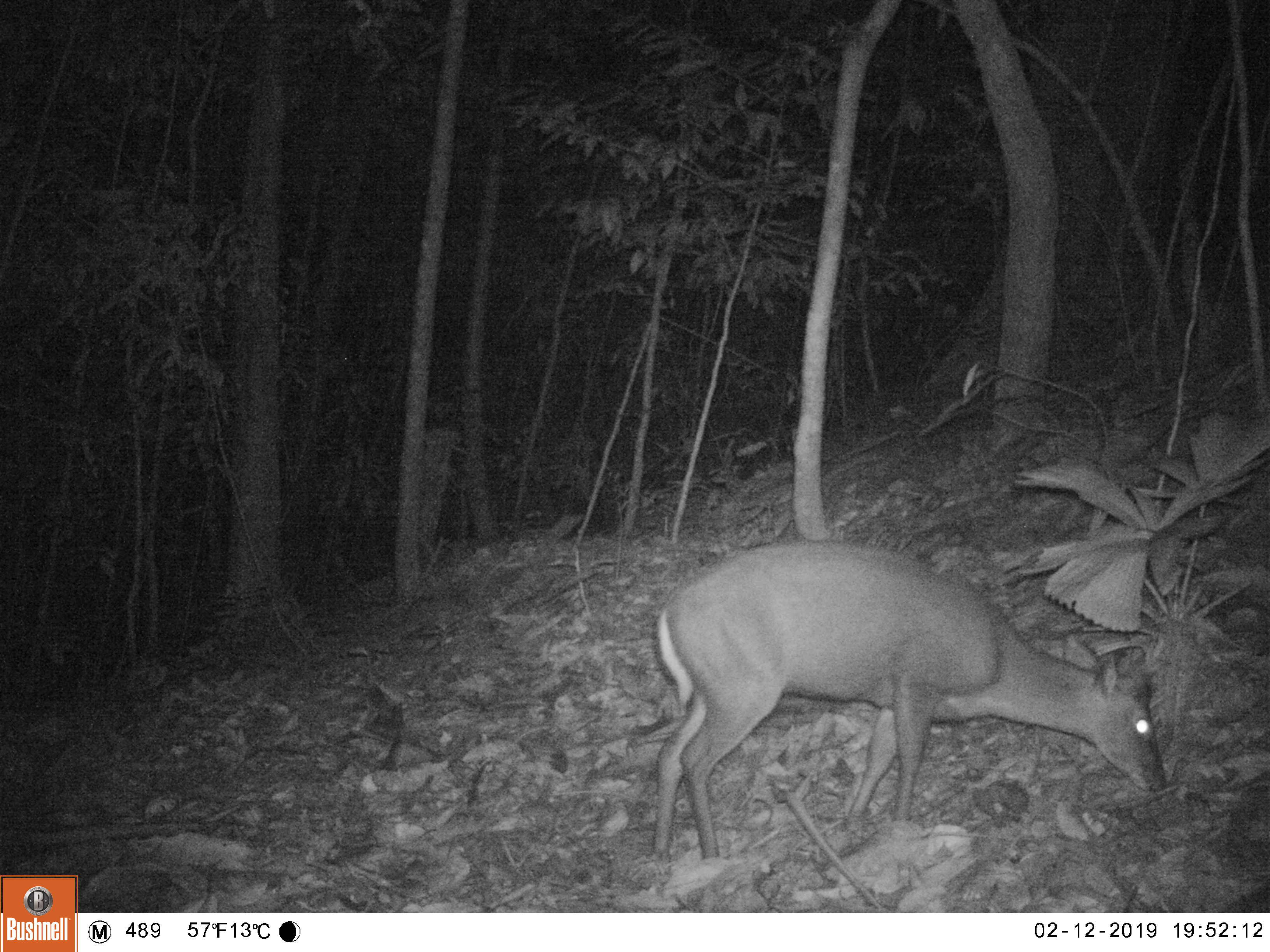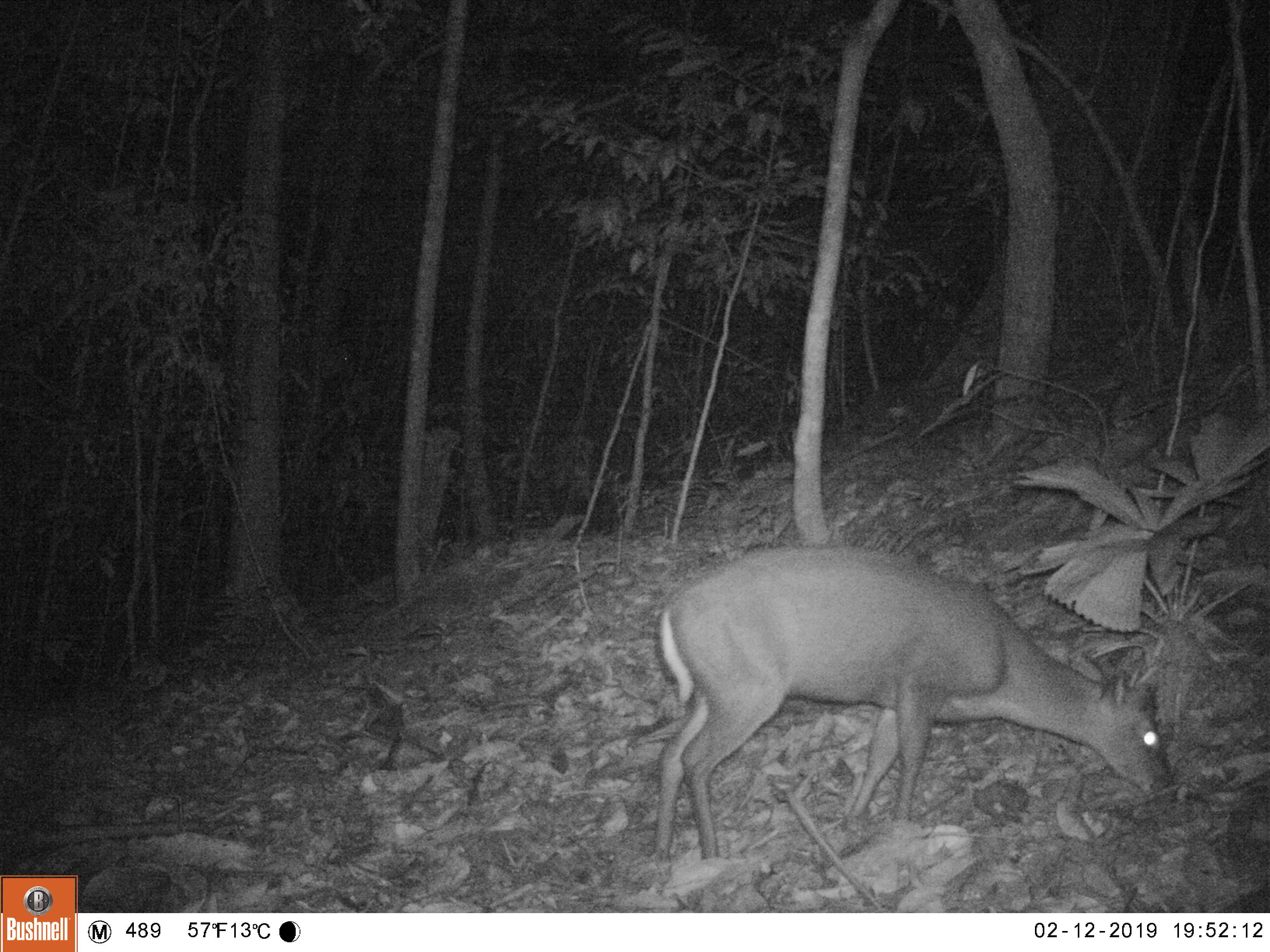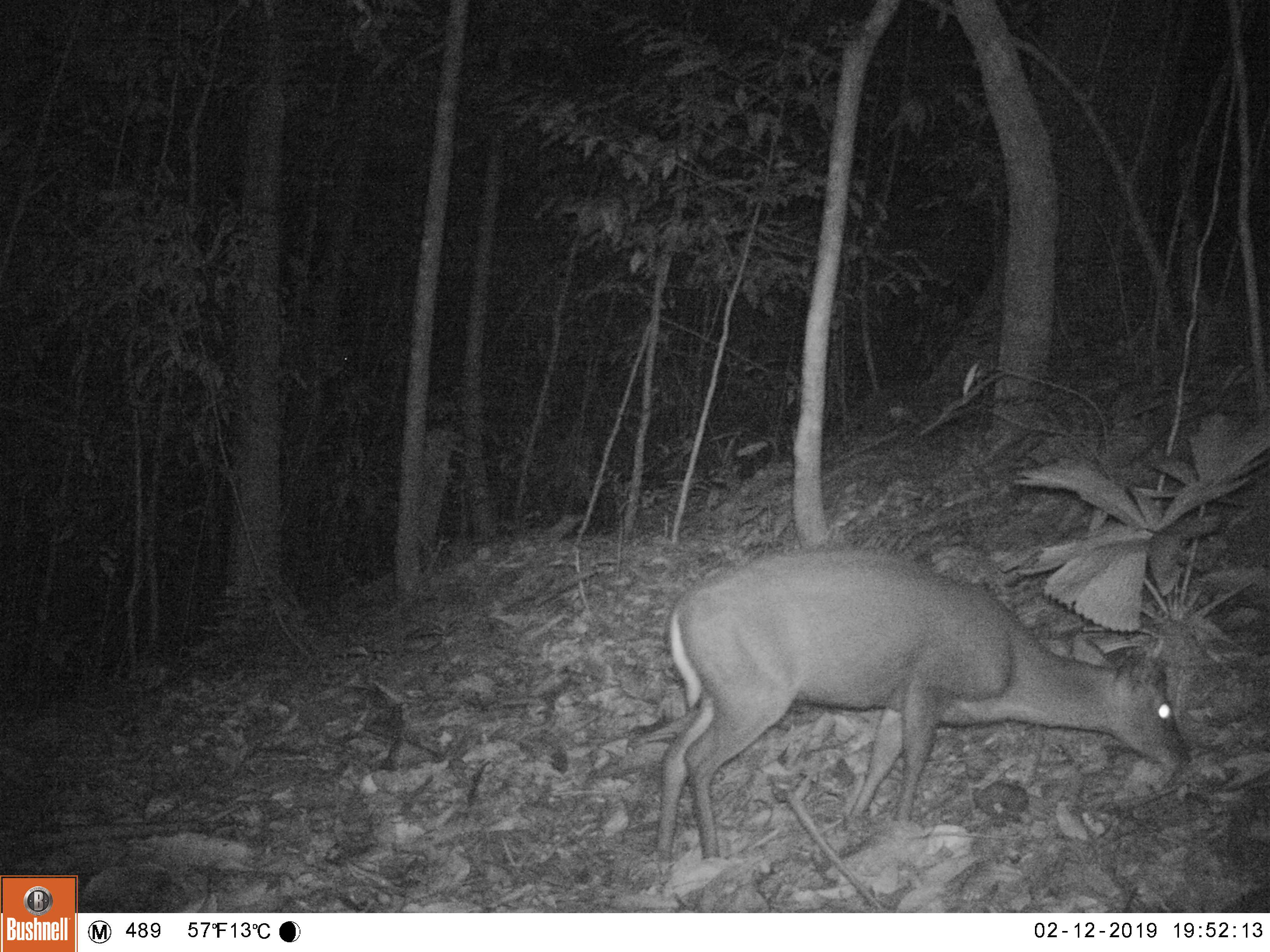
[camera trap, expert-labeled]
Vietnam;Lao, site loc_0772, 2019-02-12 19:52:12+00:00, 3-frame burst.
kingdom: Animalia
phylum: Chordata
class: Mammalia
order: Artiodactyla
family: Cervidae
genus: Muntiacus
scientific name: Muntiacus rooseveltorum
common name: roosevelt's muntjac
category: roosevelts muntjac group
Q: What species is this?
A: Roosevelts muntjac group (roosevelt's muntjac) (Muntiacus rooseveltorum).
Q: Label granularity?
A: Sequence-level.